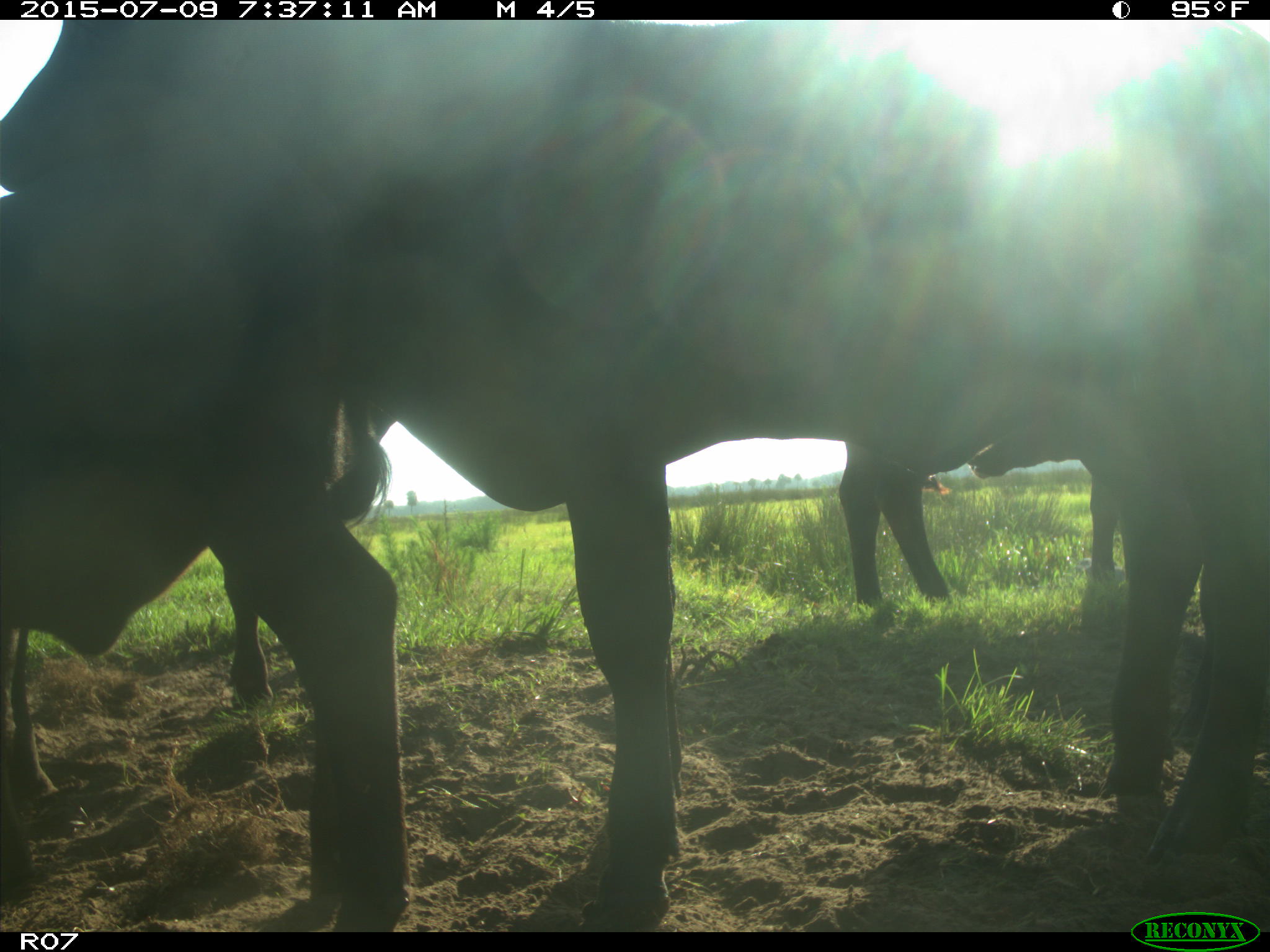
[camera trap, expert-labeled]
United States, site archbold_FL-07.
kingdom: Animalia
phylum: Chordata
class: Mammalia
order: Artiodactyla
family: Bovidae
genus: Bos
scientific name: Bos taurus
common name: domestic cow